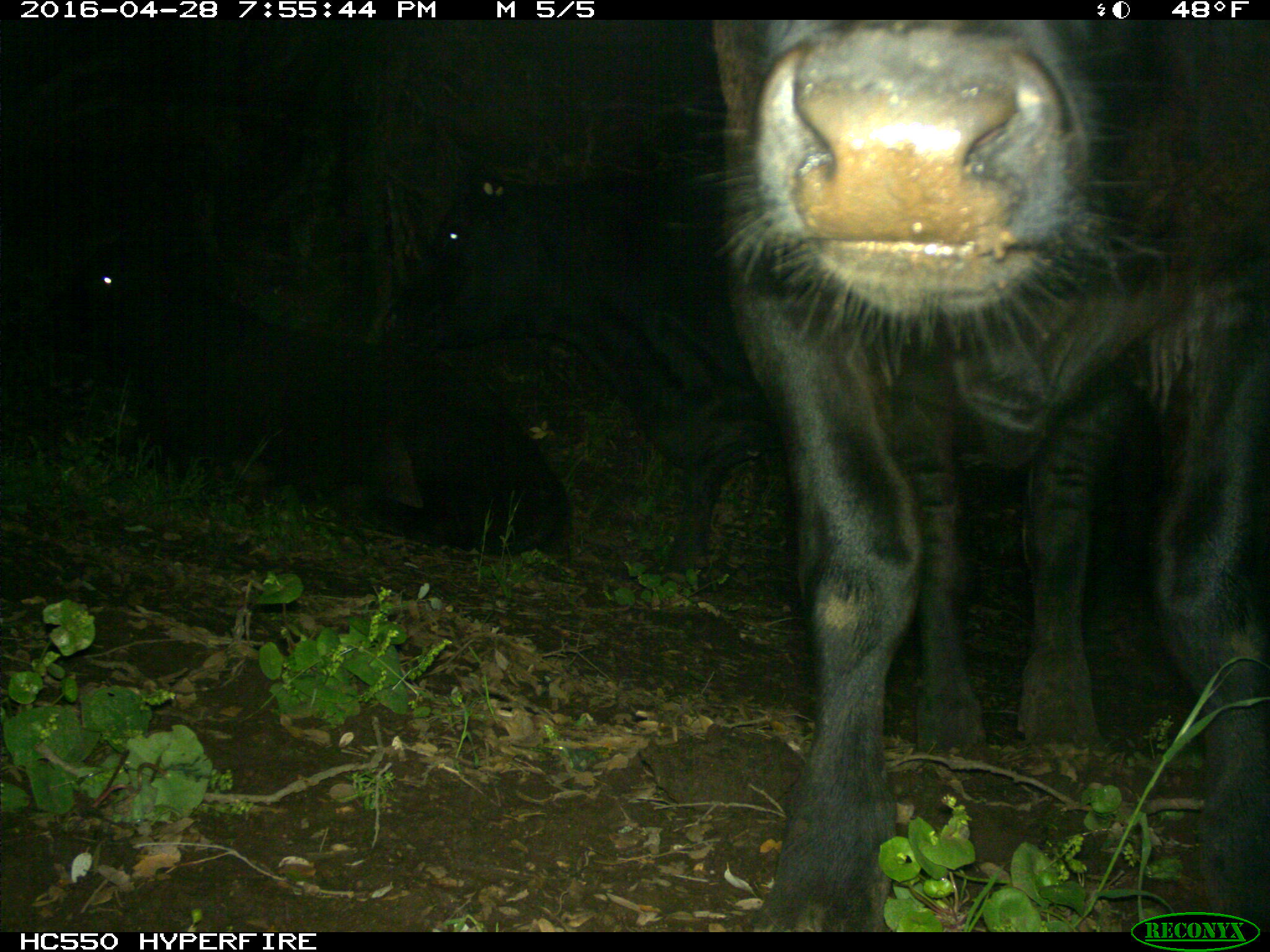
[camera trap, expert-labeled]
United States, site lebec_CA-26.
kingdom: Animalia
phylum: Chordata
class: Mammalia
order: Artiodactyla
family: Bovidae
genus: Bos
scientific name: Bos taurus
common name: domestic cow